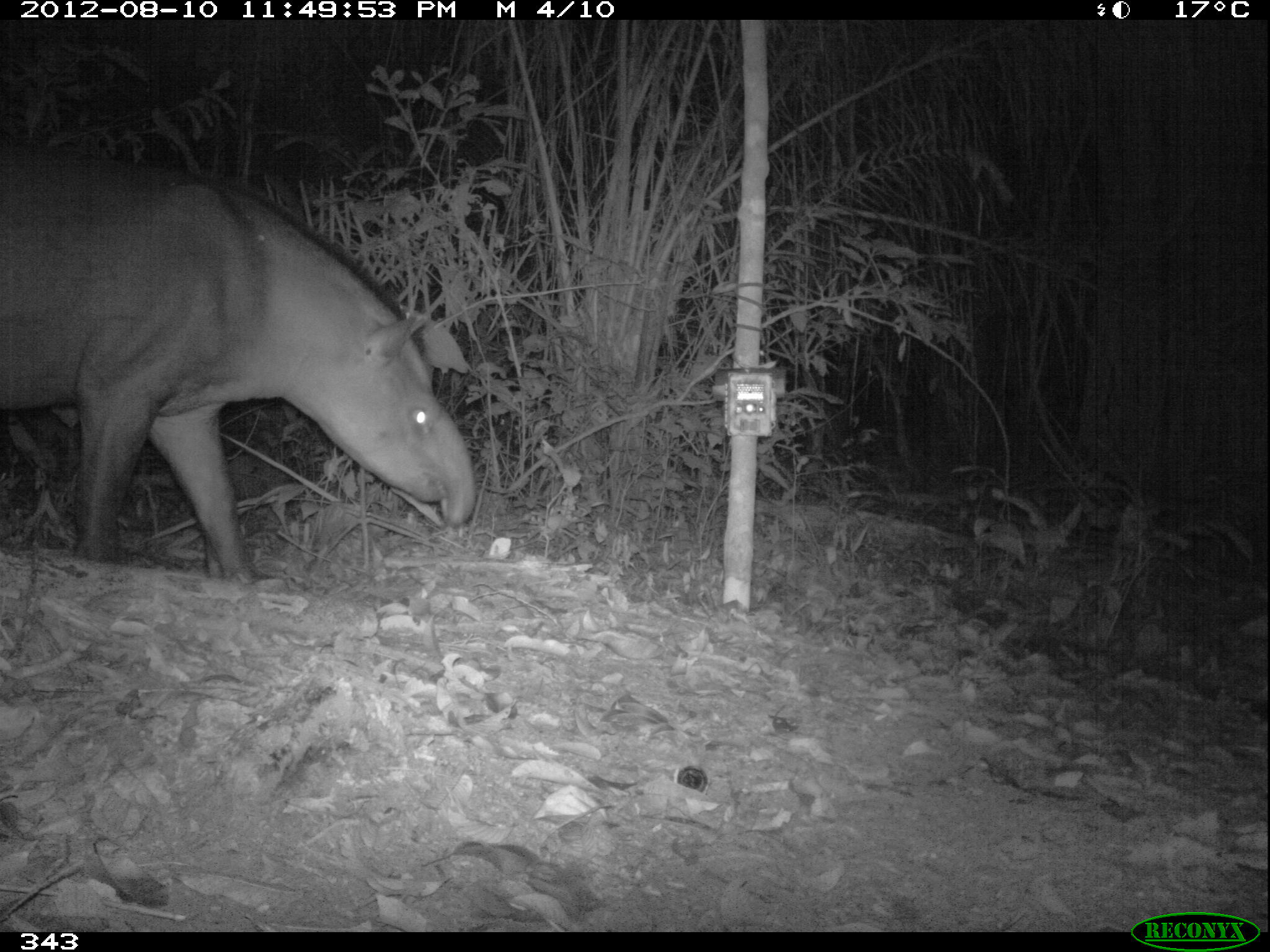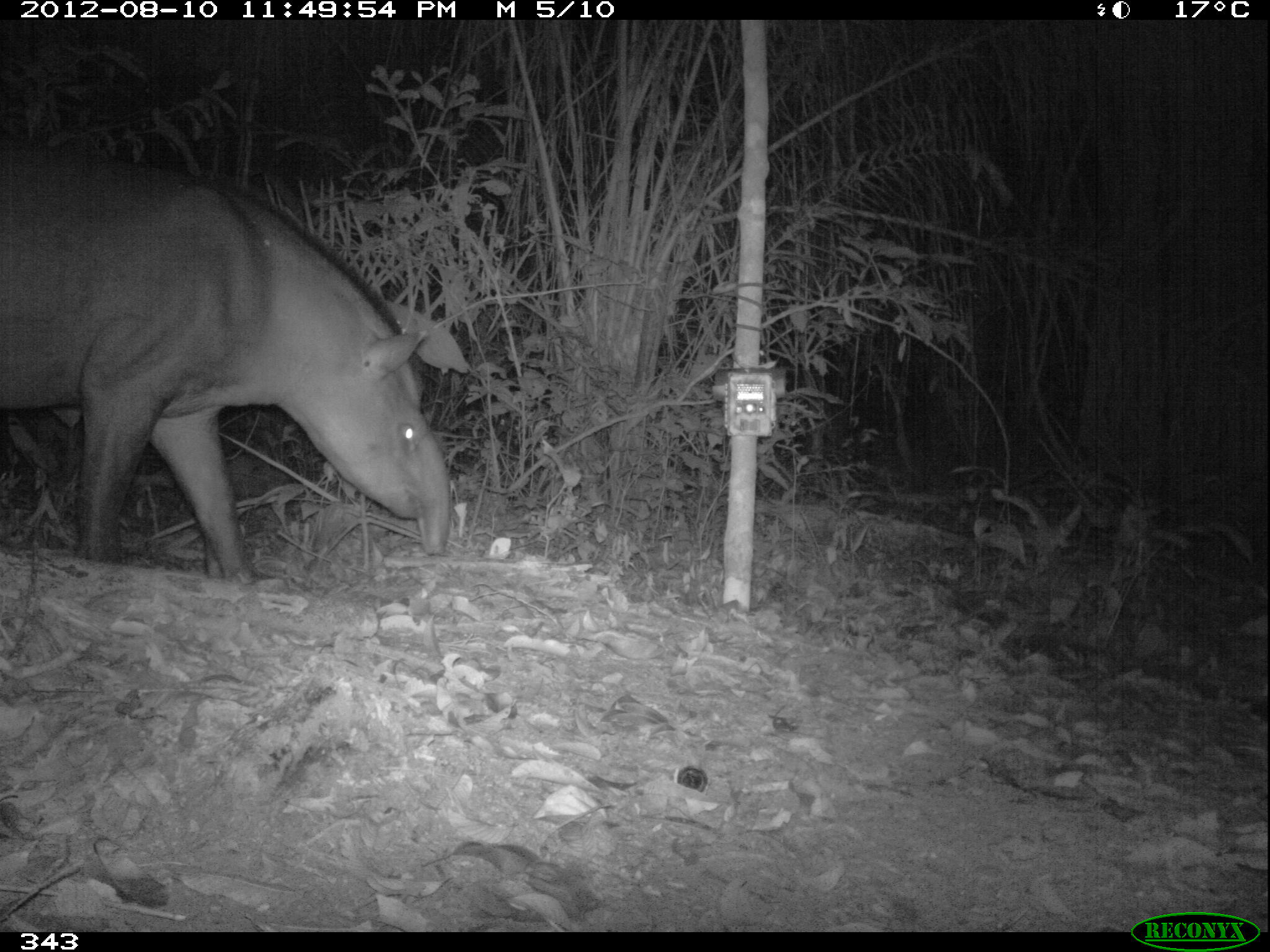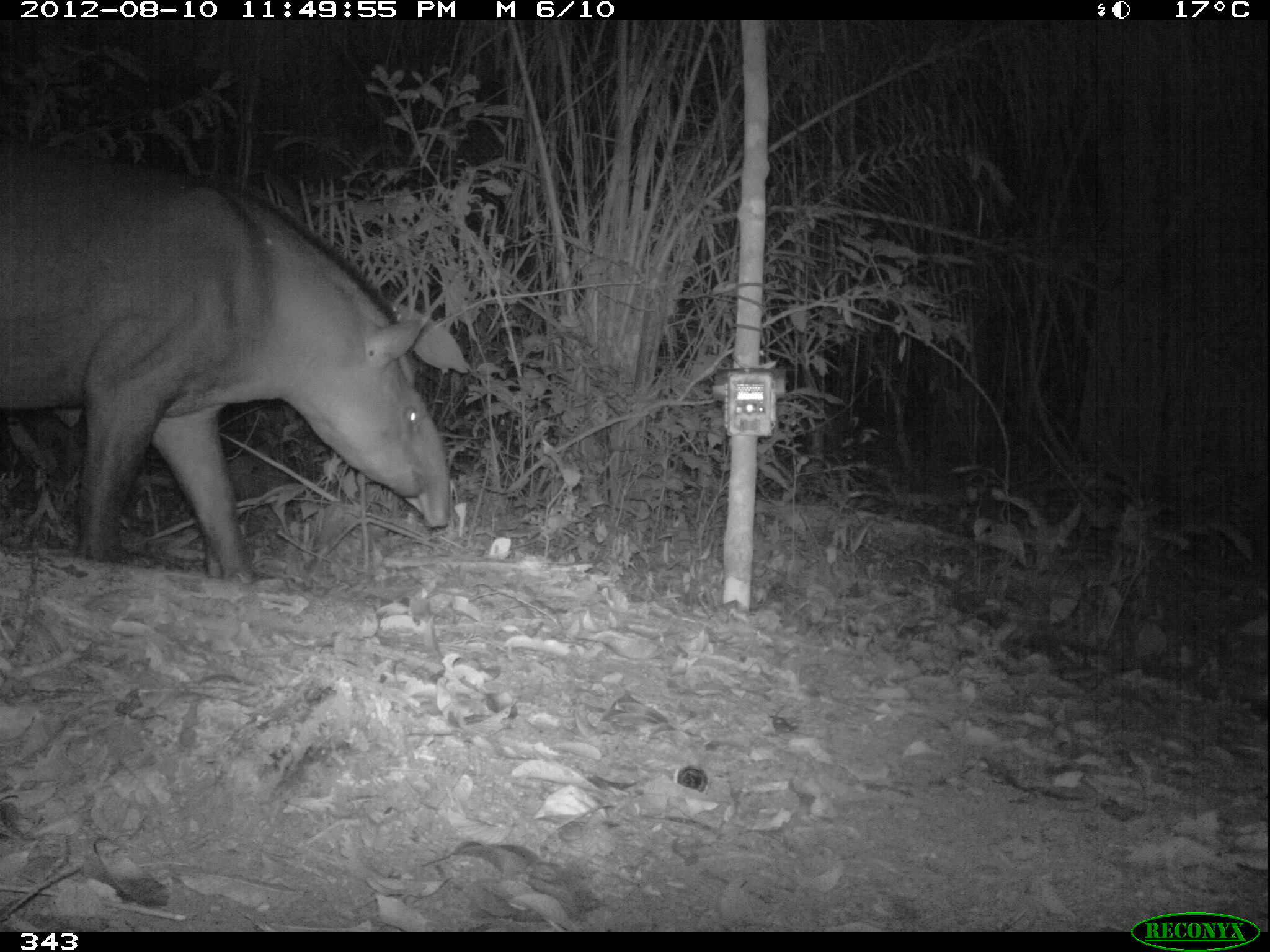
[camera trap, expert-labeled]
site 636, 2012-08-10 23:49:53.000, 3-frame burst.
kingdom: Animalia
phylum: Chordata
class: Mammalia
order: Perissodactyla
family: Tapiridae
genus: Tapirus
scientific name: Tapirus terrestris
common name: south american tapir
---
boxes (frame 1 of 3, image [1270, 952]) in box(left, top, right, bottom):
tapirus terrestris: box(0, 151, 476, 584)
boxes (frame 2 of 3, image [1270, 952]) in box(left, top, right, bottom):
tapirus terrestris: box(0, 152, 450, 585)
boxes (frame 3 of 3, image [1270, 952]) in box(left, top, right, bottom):
tapirus terrestris: box(0, 150, 449, 584)